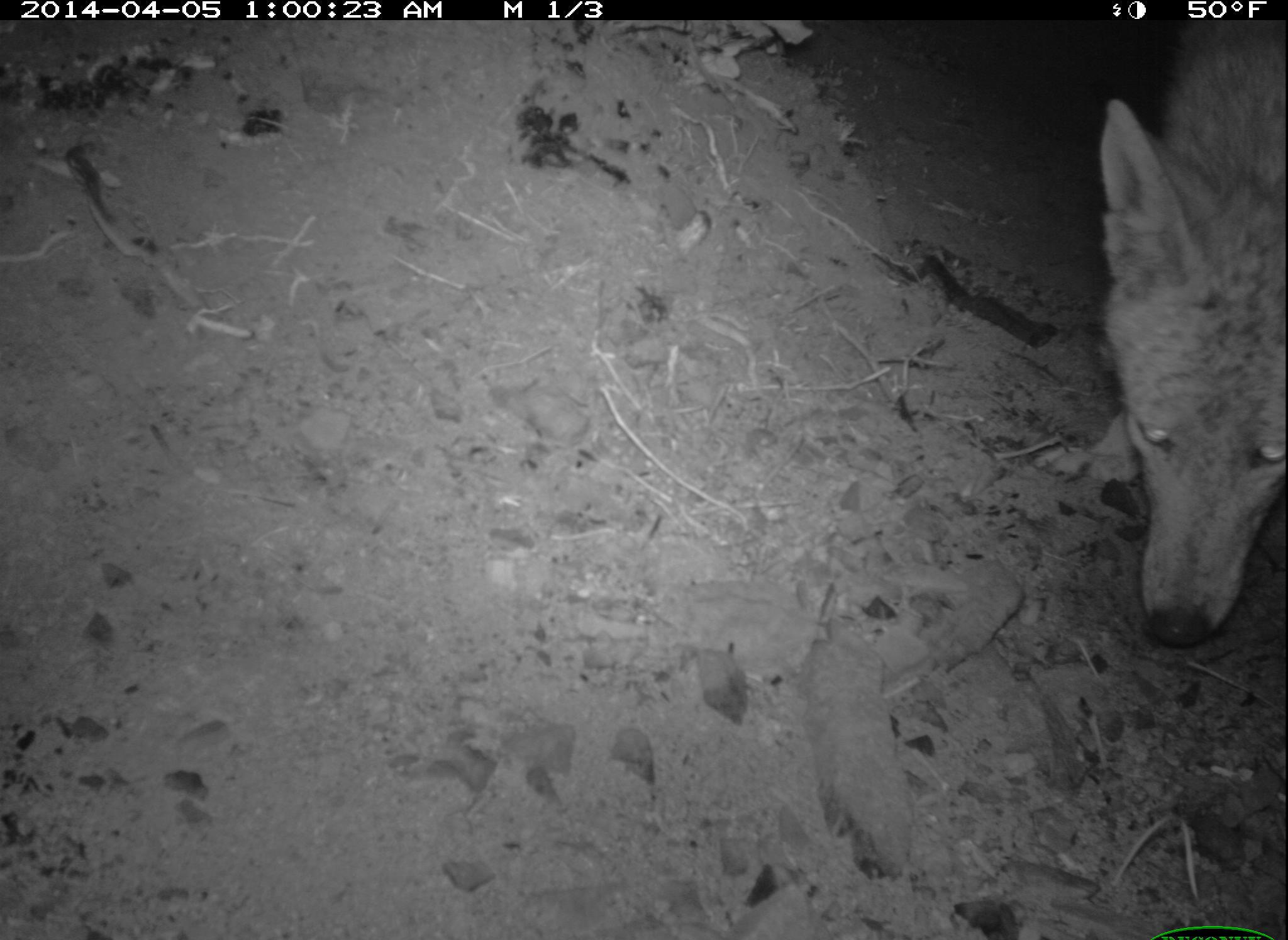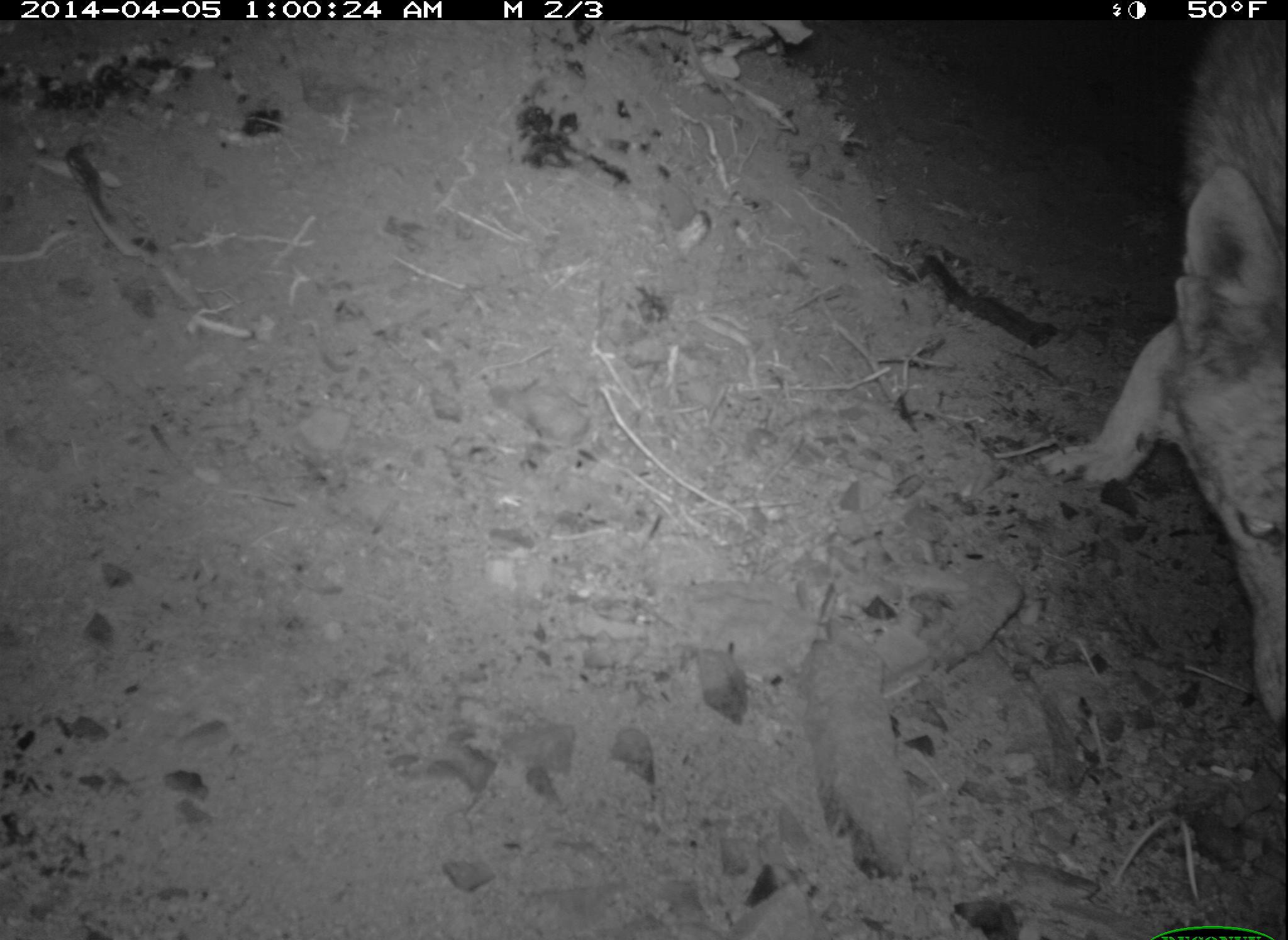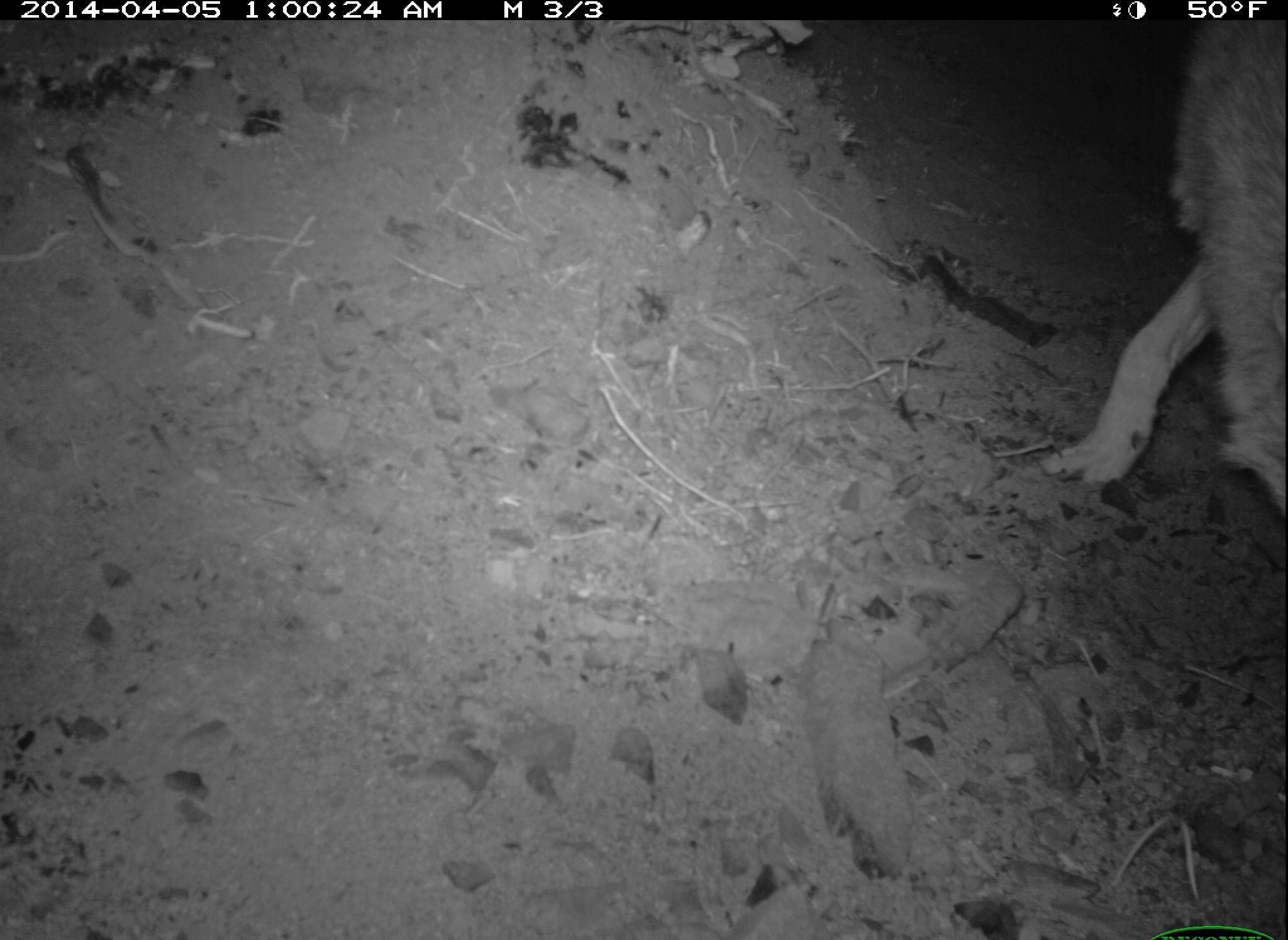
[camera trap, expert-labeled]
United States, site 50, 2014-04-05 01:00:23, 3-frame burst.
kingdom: Animalia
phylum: Chordata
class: Mammalia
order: Carnivora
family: Canidae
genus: Canis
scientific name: Canis latrans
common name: coyote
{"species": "coyote (Canis latrans)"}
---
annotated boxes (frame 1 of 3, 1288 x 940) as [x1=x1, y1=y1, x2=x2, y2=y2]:
coyote: [x1=1095, y1=18, x2=1288, y2=650]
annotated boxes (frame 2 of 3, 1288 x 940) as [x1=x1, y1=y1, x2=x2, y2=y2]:
coyote: [x1=1039, y1=23, x2=1288, y2=734]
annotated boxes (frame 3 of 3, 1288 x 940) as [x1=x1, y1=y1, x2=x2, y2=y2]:
coyote: [x1=1045, y1=18, x2=1288, y2=532]